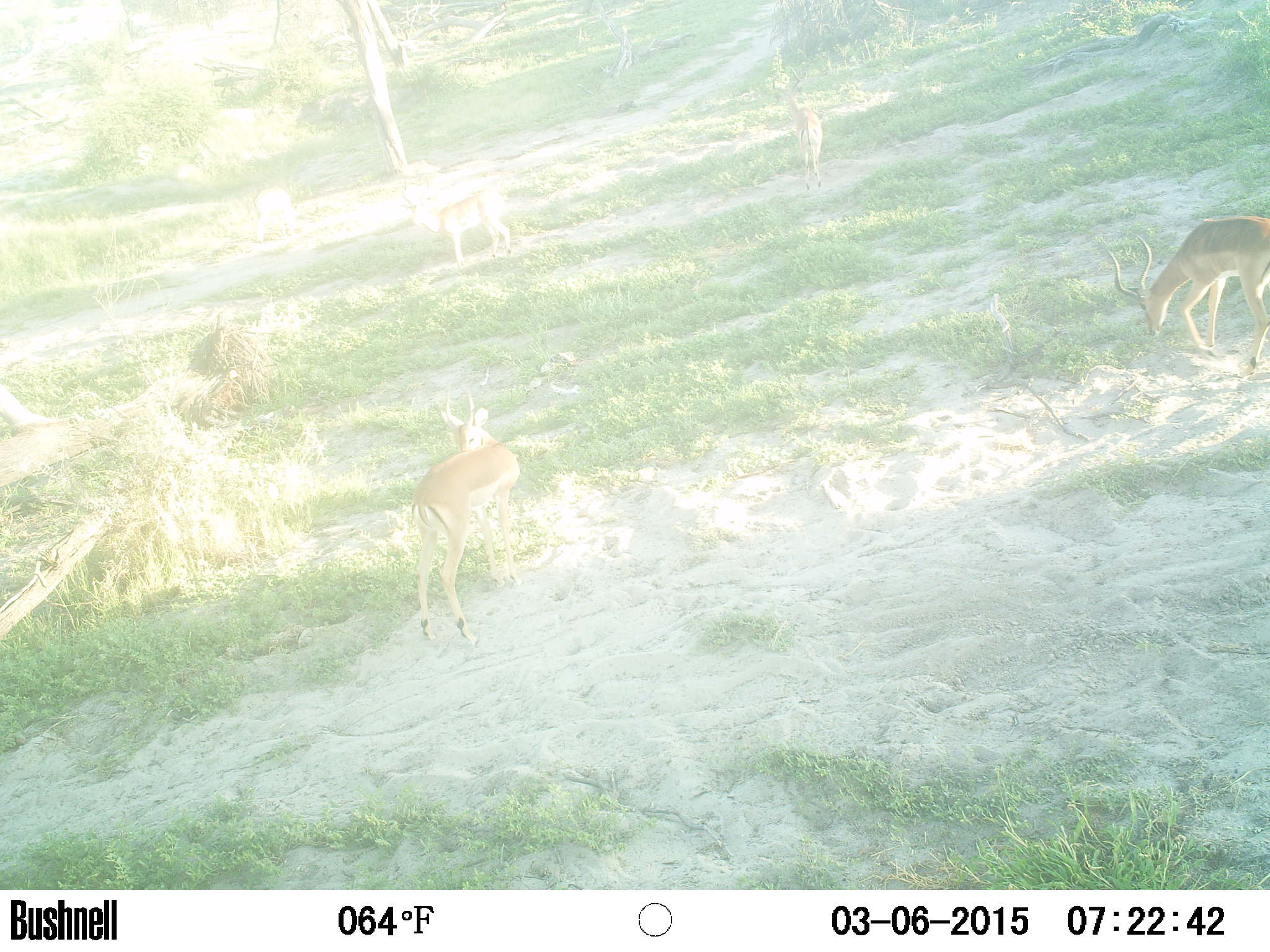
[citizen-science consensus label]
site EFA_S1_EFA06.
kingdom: Animalia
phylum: Chordata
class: Mammalia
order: Artiodactyla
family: Bovidae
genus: Aepyceros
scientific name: Aepyceros melampus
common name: impala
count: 2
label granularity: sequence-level